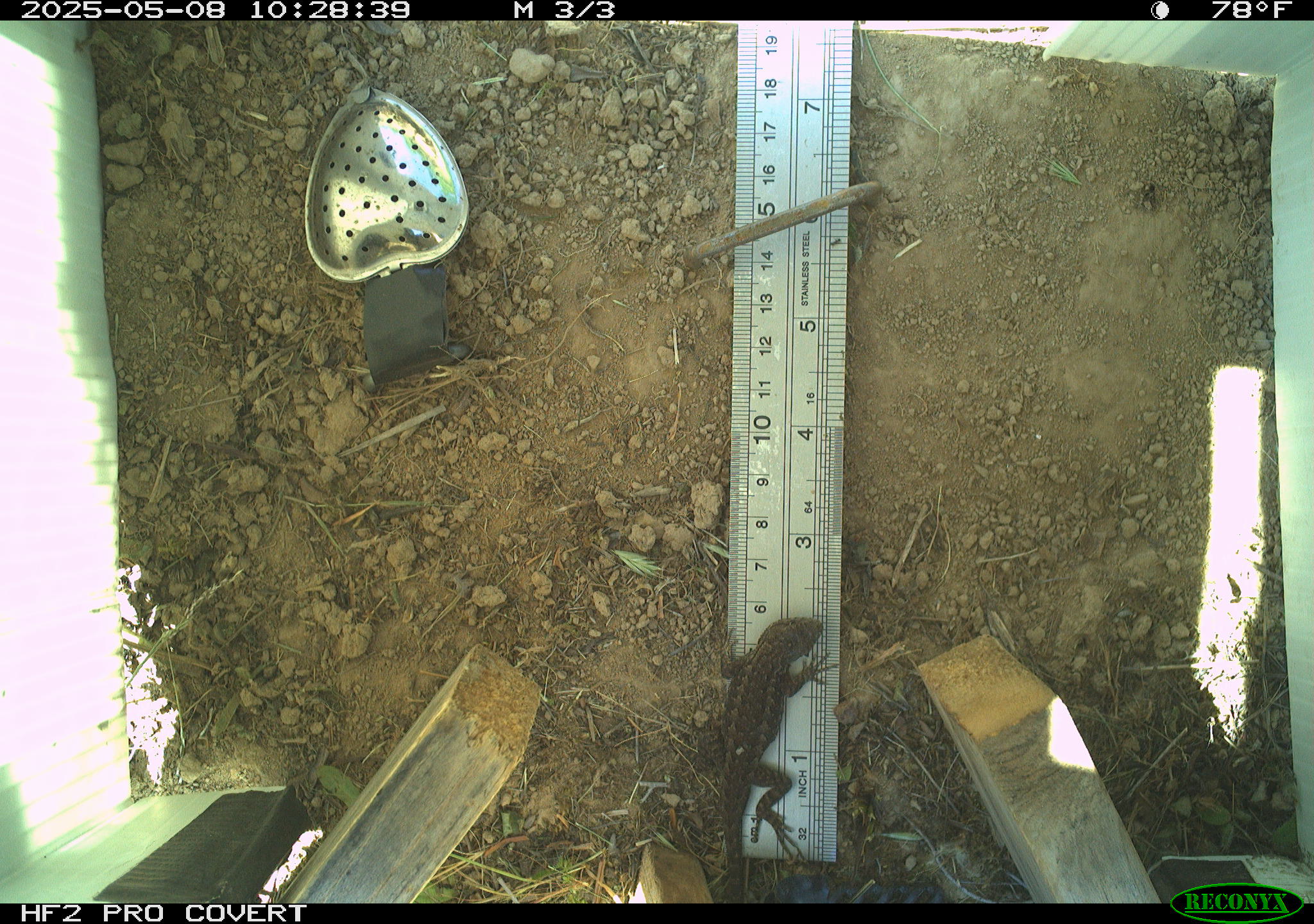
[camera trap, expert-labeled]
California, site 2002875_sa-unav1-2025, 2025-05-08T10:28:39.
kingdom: Animalia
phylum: Chordata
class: Reptilia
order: Squamata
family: Phrynosomatidae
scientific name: Phrynosomatidae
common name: north american spiny lizards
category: sceloporus/uta species